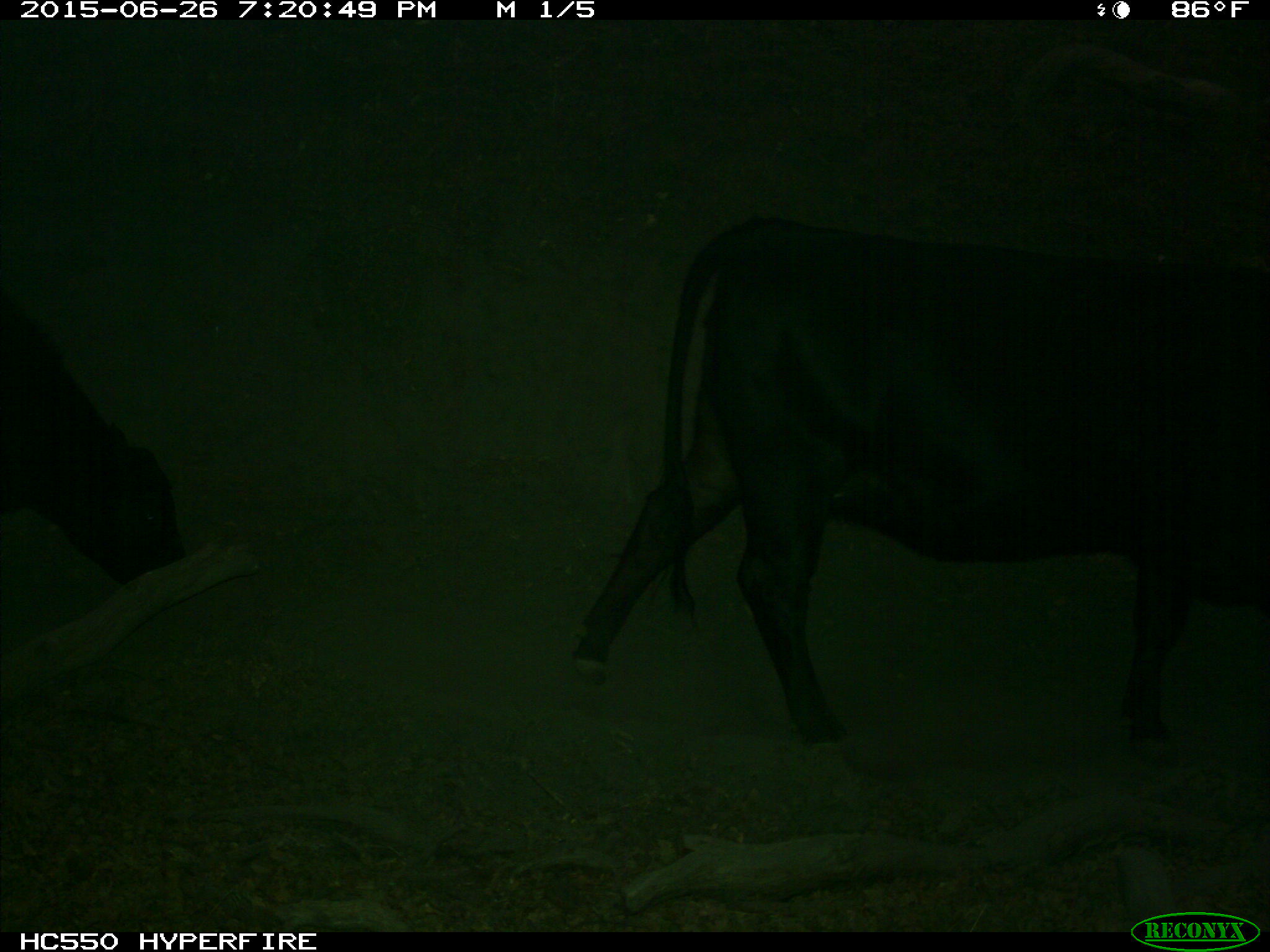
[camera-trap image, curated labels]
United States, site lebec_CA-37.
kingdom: Animalia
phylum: Chordata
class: Mammalia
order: Artiodactyla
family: Bovidae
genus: Bos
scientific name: Bos taurus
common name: domestic cow